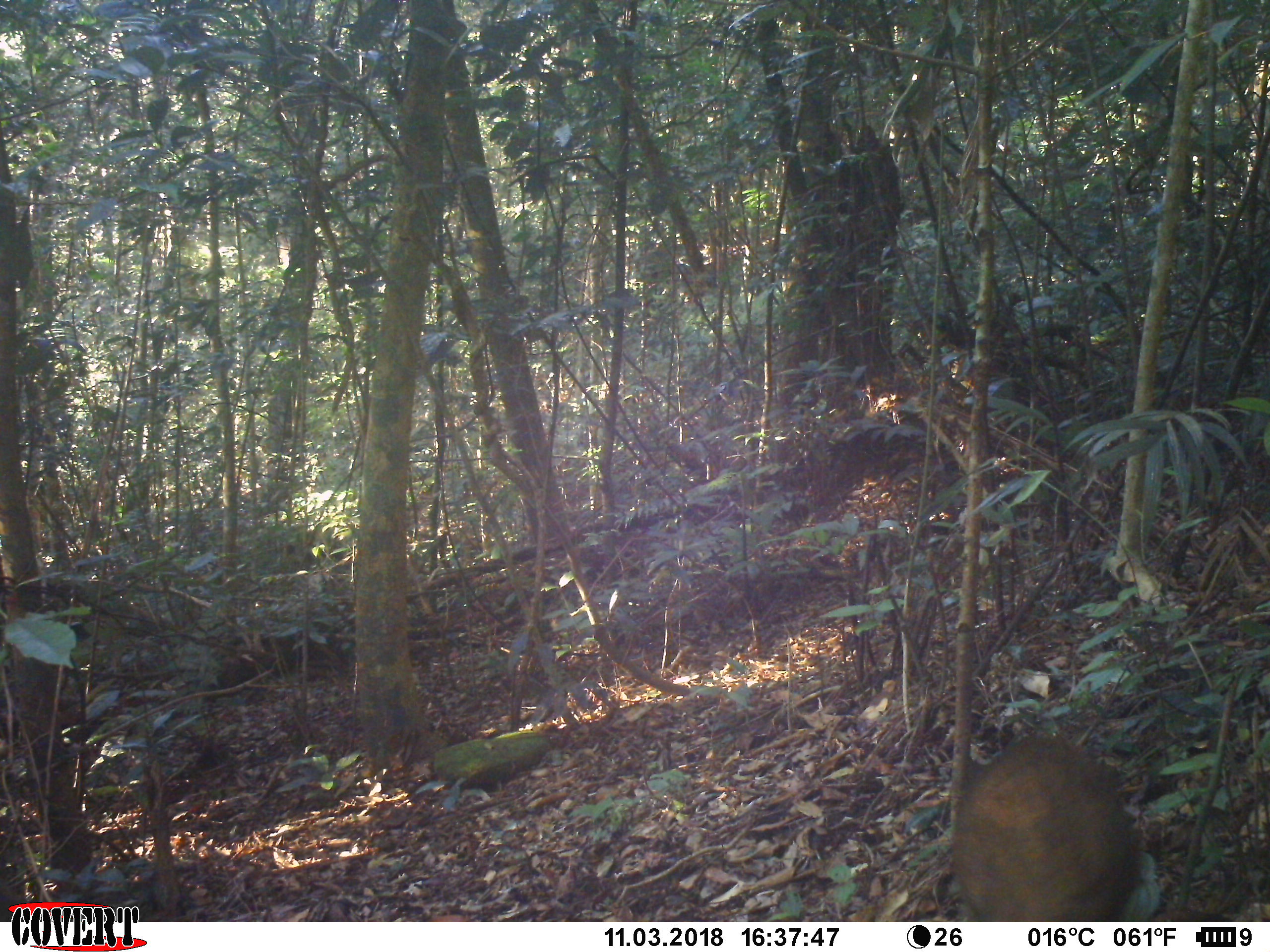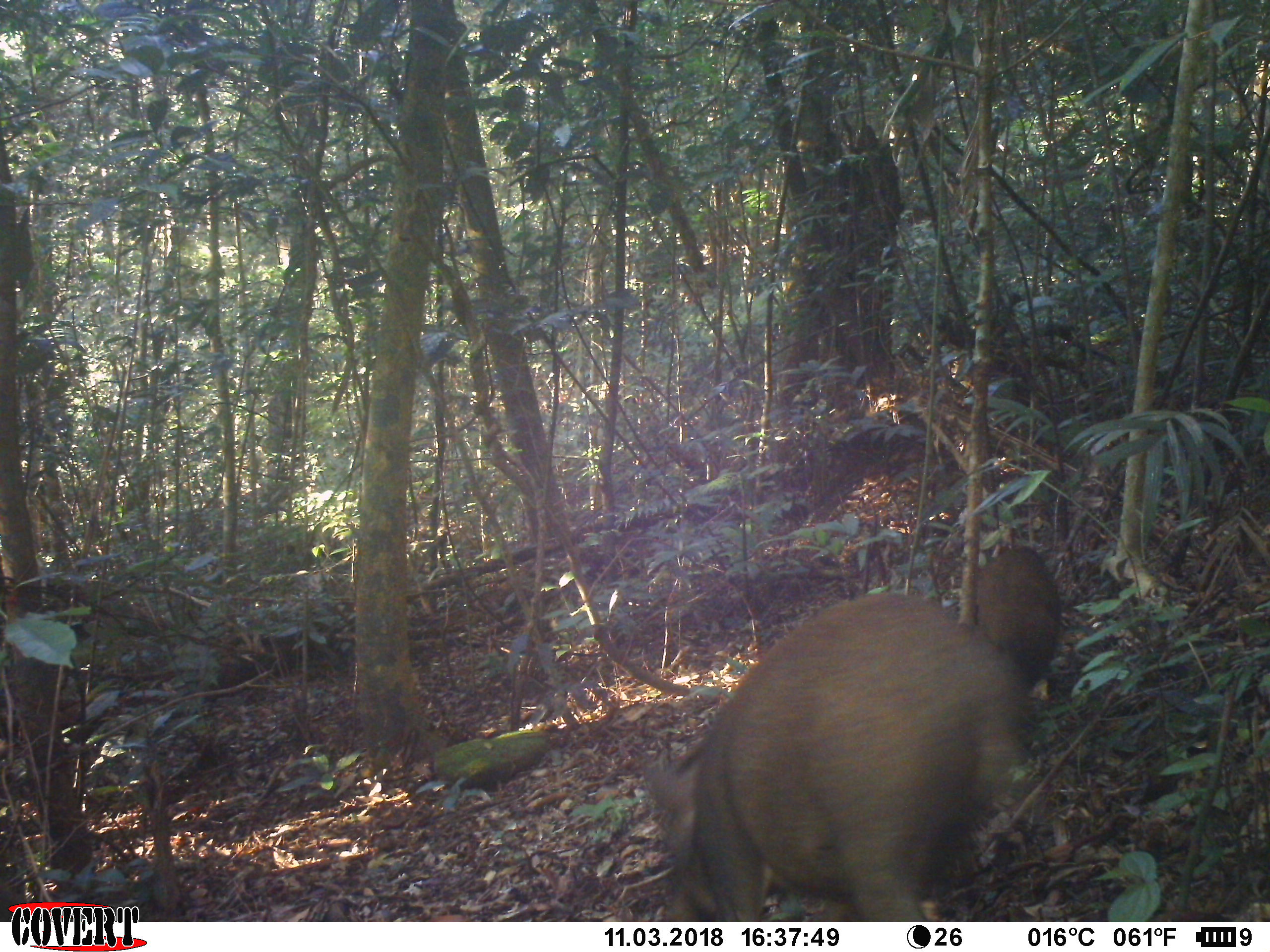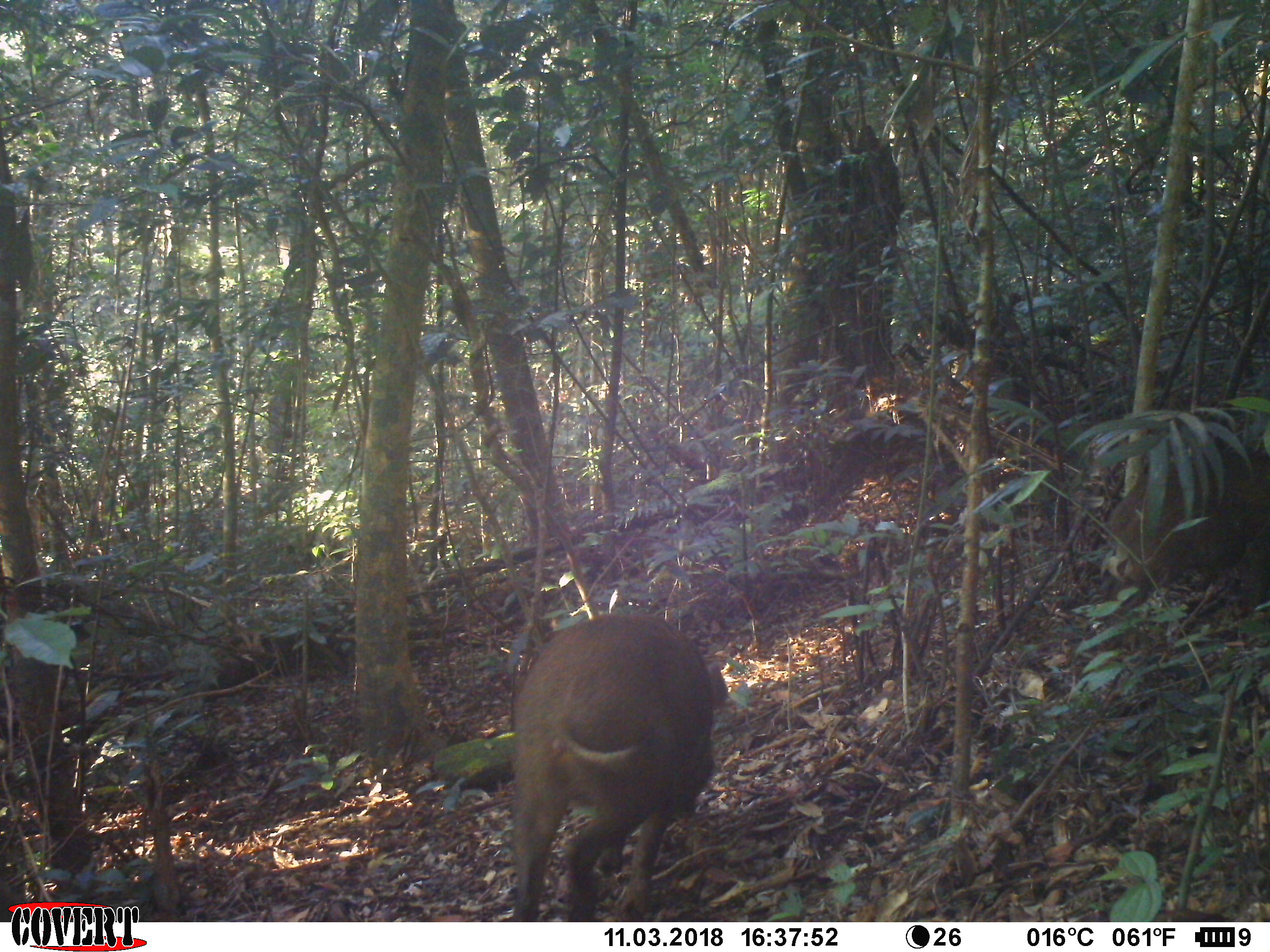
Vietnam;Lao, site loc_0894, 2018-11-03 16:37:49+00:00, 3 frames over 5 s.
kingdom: Animalia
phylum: Chordata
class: Mammalia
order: Artiodactyla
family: Suidae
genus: Sus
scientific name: Sus scrofa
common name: eurasian wild pig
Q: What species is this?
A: Eurasian wild pig (Sus scrofa).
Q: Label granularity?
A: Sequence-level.